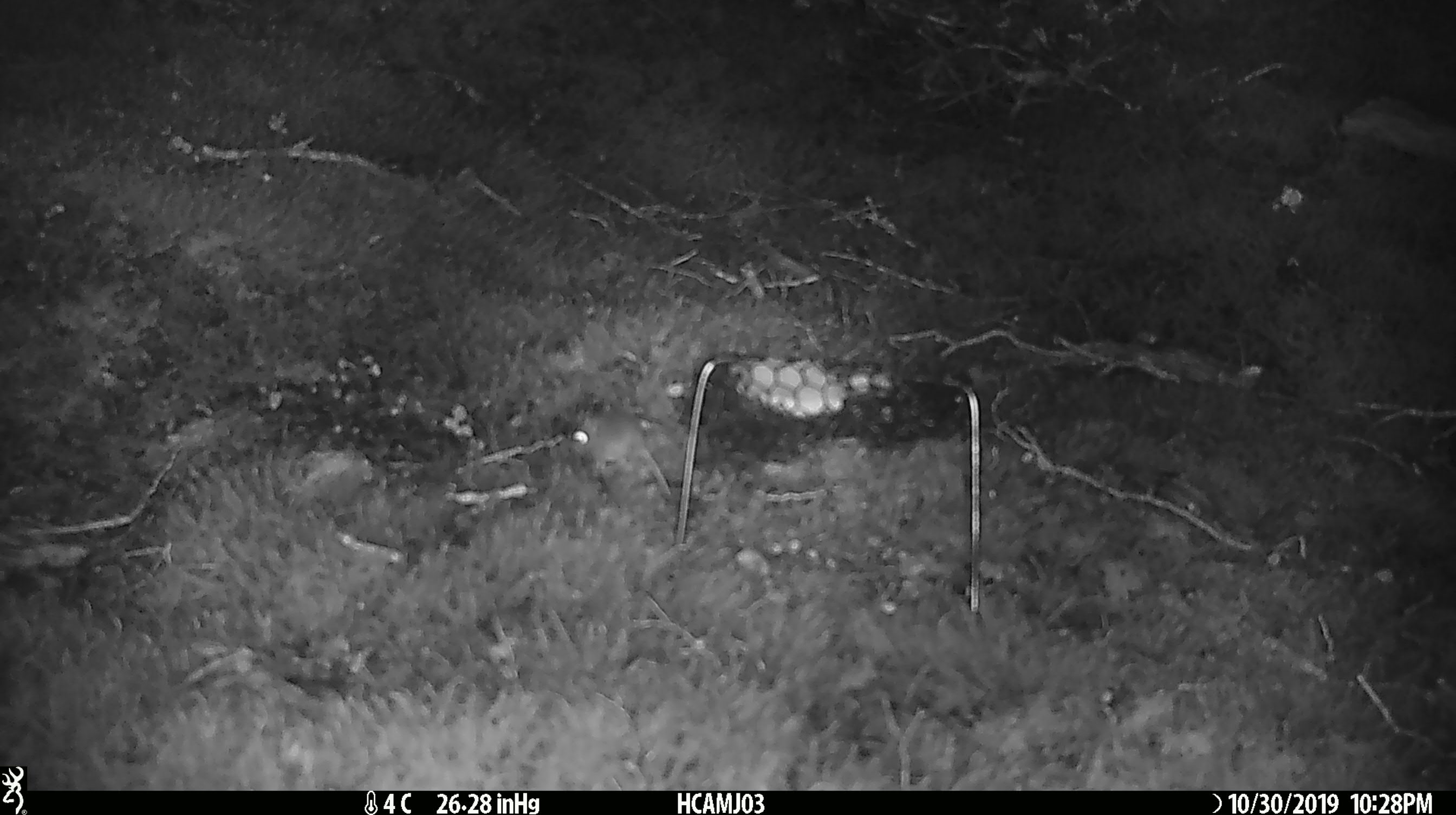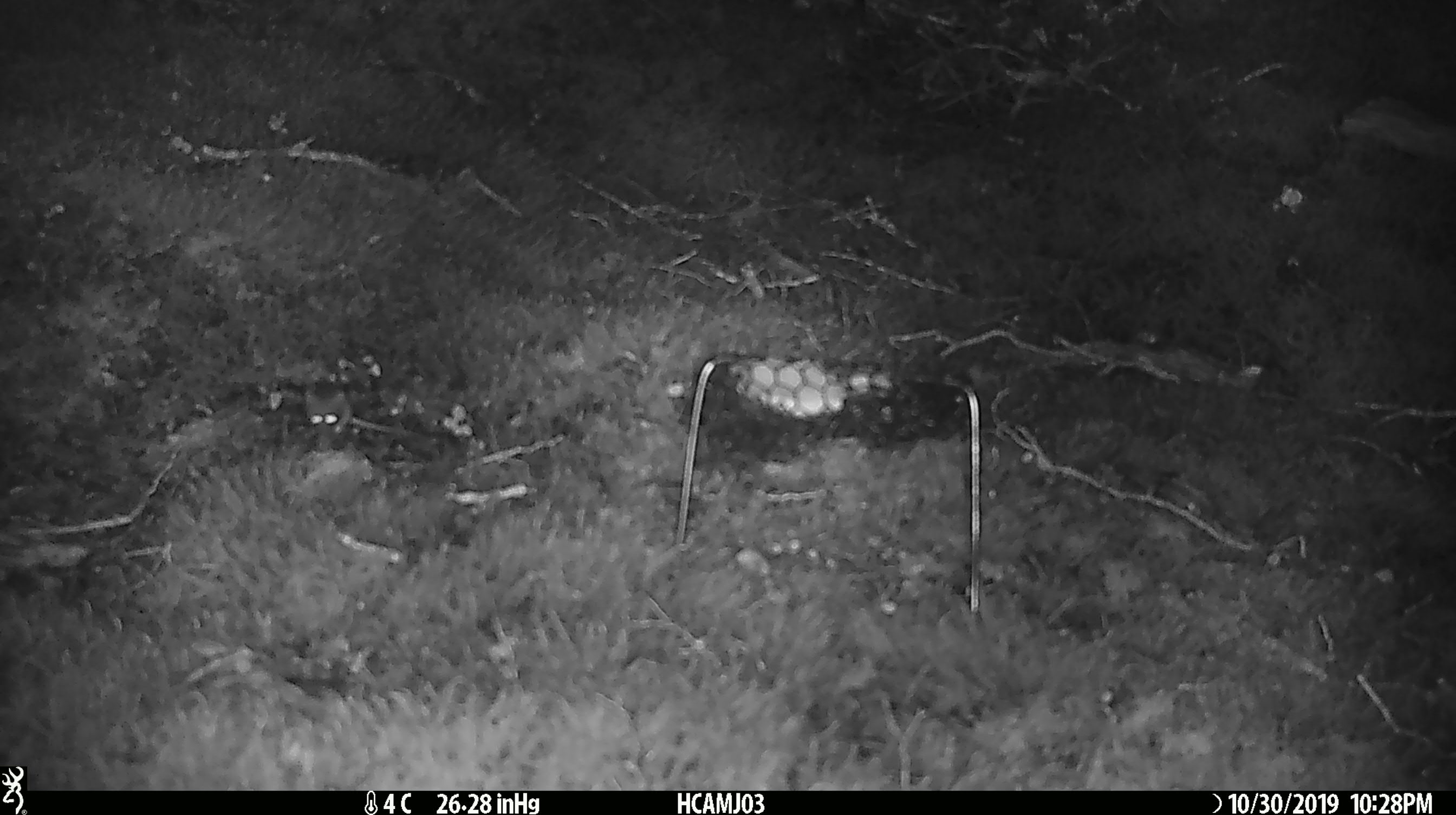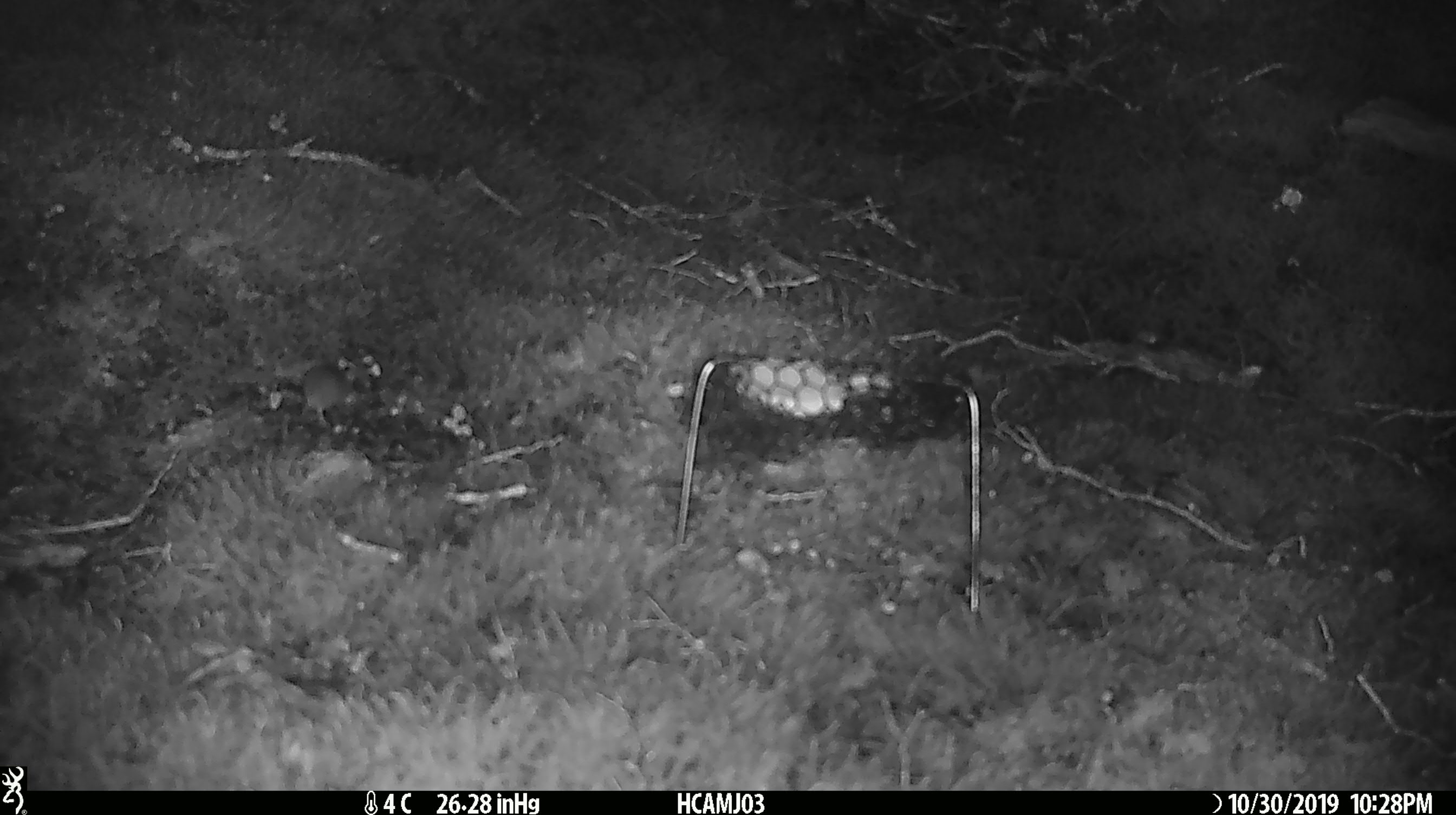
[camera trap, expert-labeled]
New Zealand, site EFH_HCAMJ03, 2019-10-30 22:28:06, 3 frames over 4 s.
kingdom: Animalia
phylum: Chordata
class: Mammalia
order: Rodentia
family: Muridae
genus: Mus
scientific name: Mus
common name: mouse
Mouse (Mus).